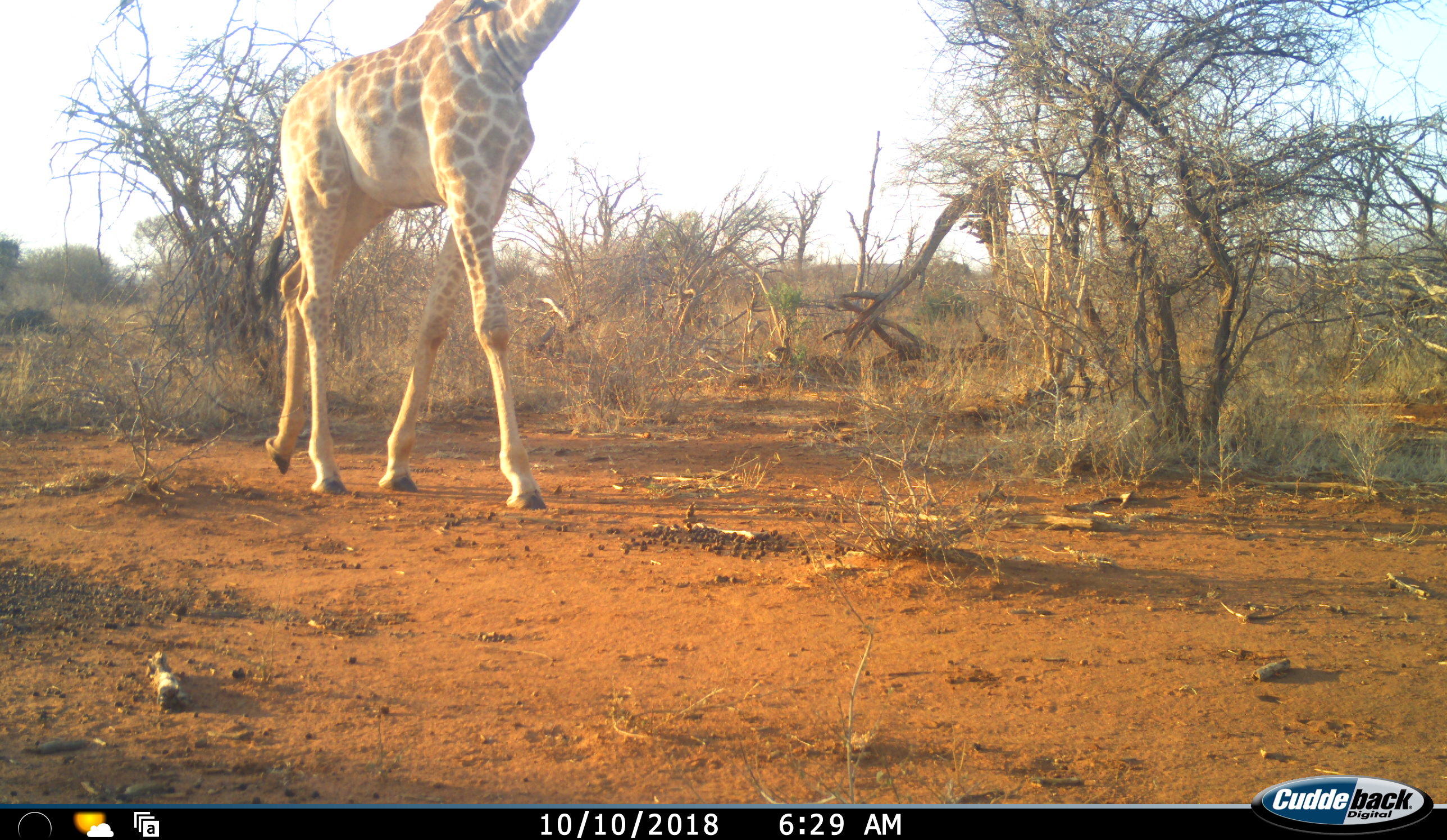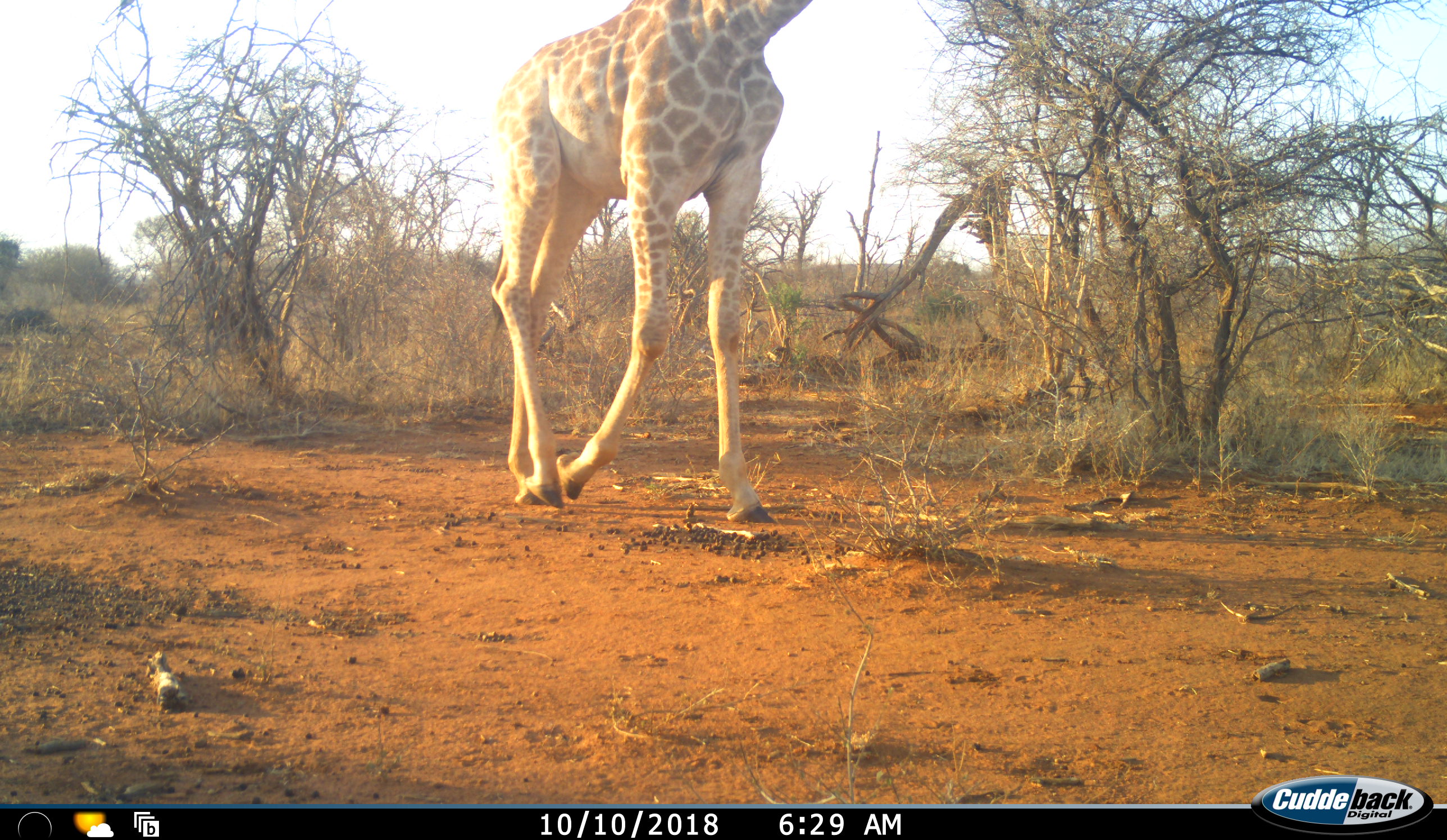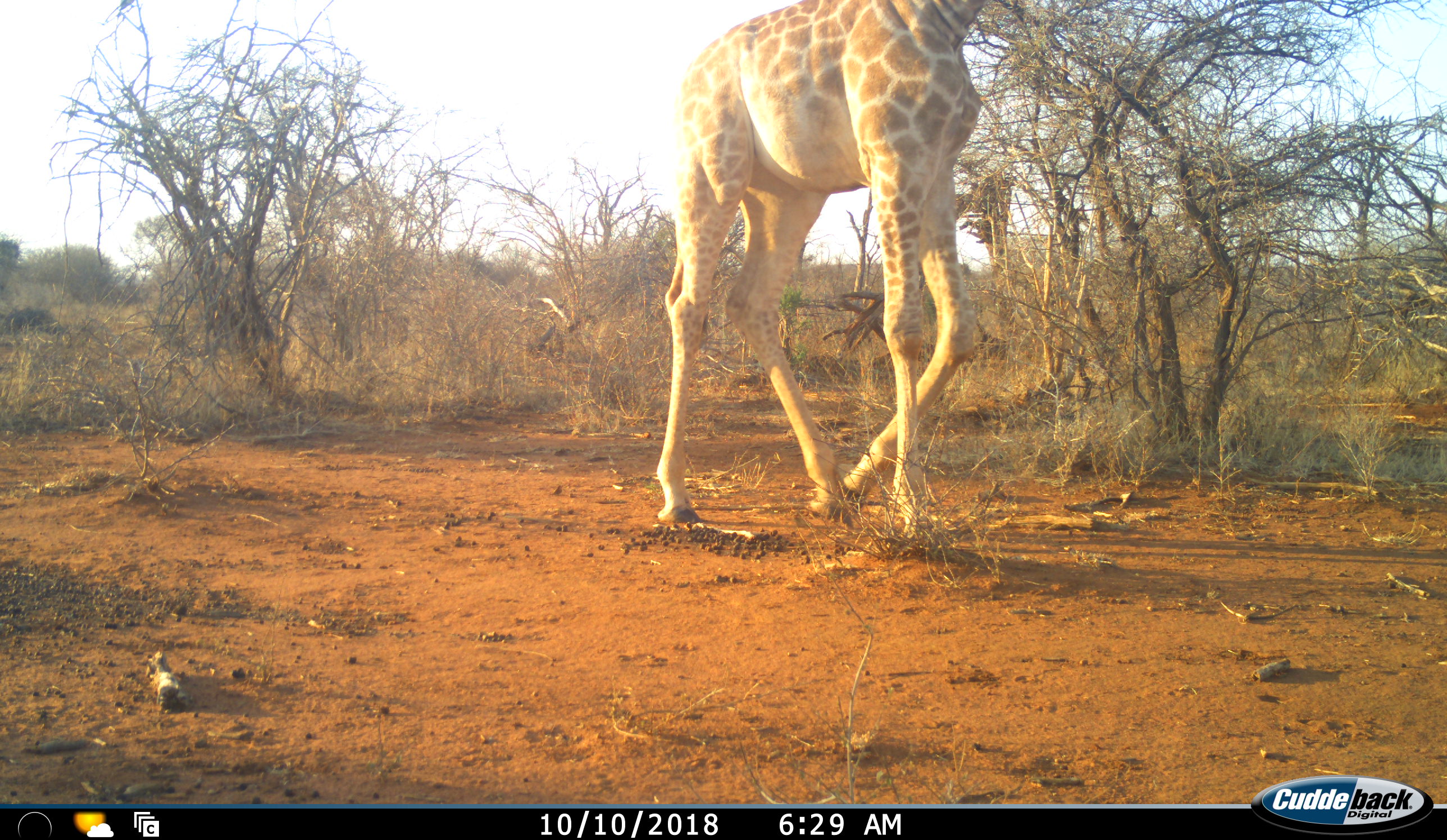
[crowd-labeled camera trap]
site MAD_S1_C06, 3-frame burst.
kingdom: Animalia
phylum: Chordata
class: Mammalia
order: Artiodactyla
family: Giraffidae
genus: Giraffa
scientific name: Giraffa camelopardalis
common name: giraffe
Giraffe (Giraffa camelopardalis), count 1. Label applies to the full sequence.